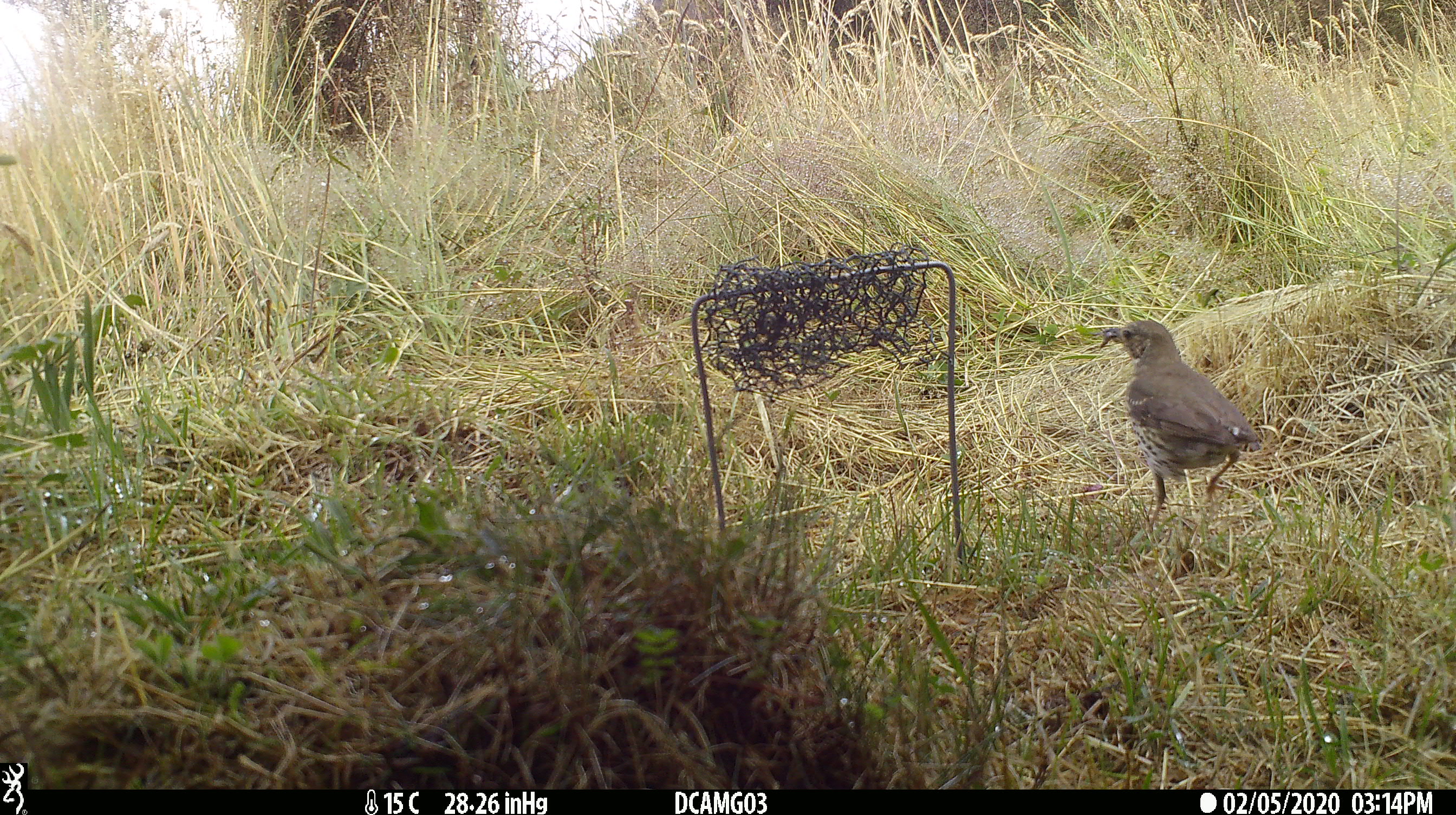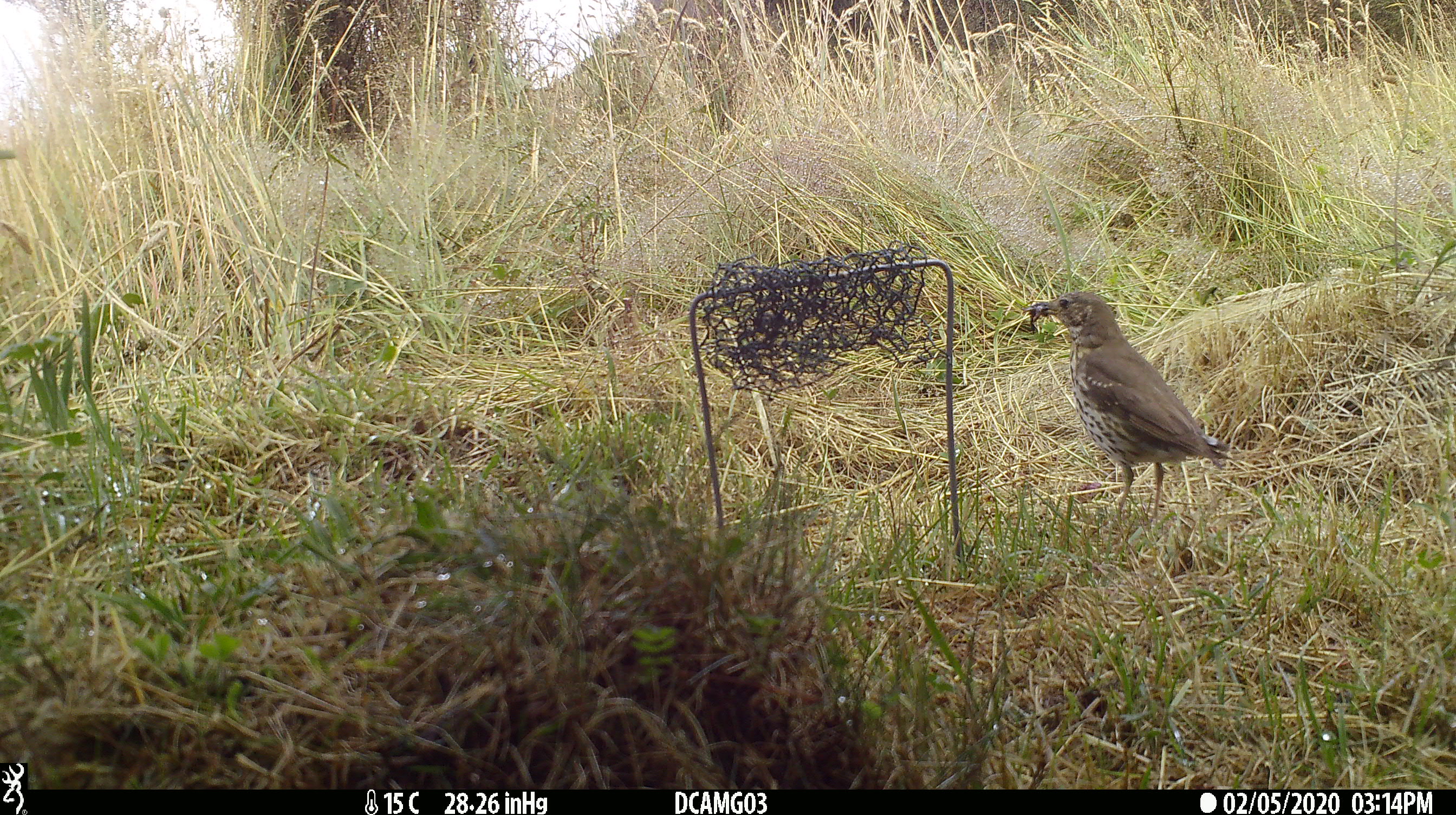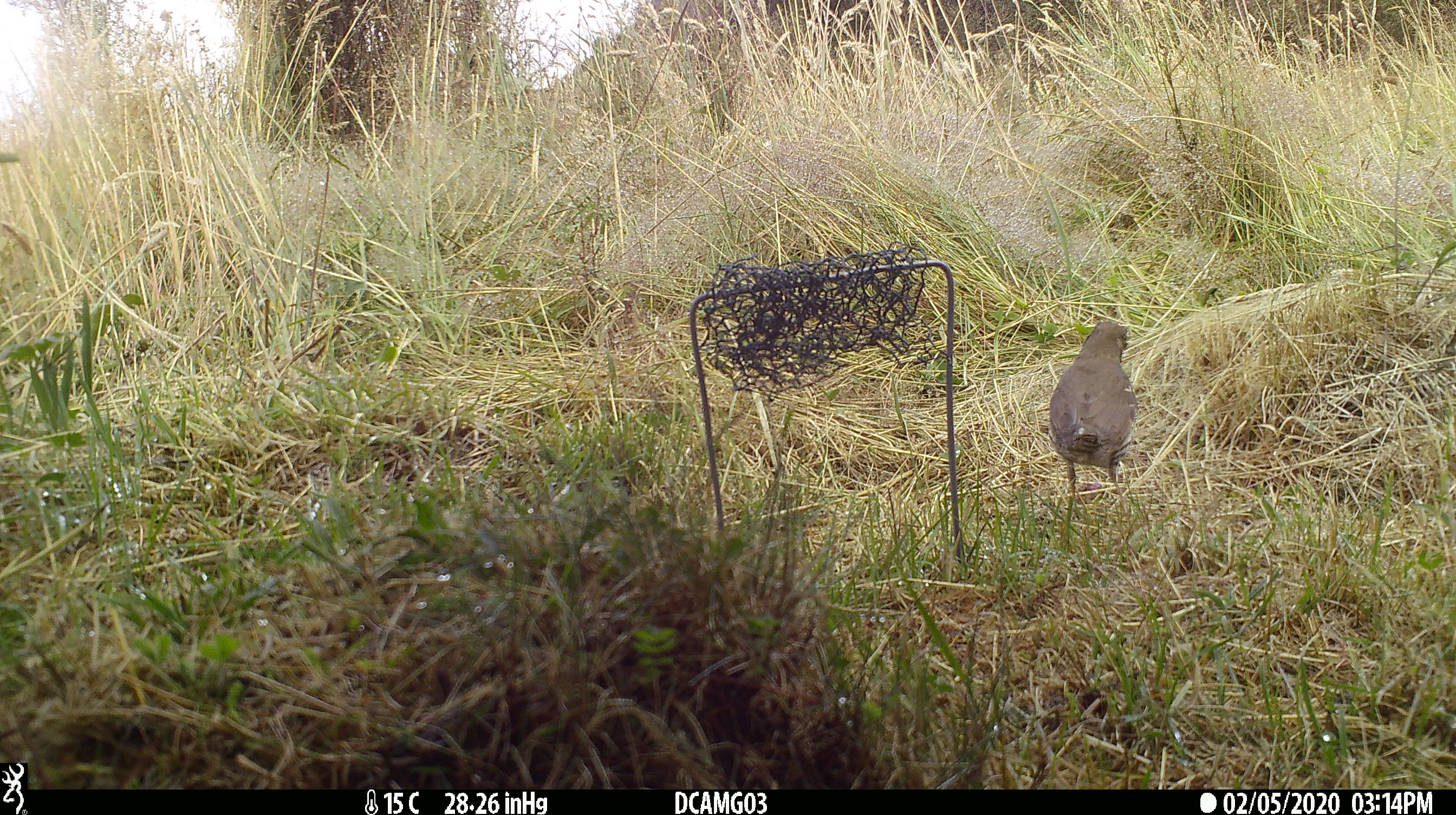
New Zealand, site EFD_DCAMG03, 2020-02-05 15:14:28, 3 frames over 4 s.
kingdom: Animalia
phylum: Chordata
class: Aves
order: Passeriformes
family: Turdidae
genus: Turdus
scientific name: Turdus philomelos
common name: song thrush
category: thrush